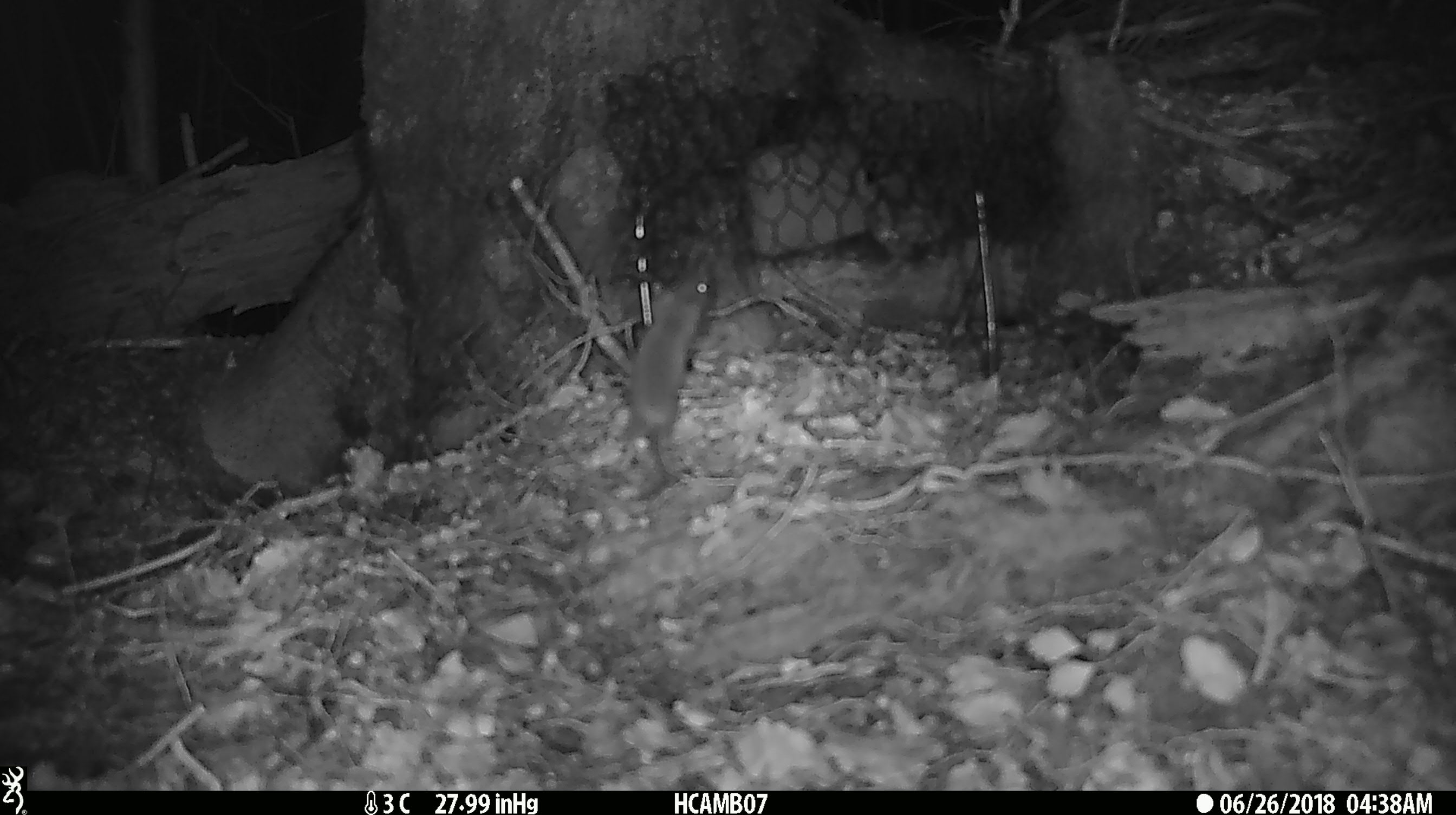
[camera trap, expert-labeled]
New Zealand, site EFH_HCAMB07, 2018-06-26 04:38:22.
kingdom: Animalia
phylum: Chordata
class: Mammalia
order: Rodentia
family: Muridae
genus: Mus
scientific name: Mus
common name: mouse